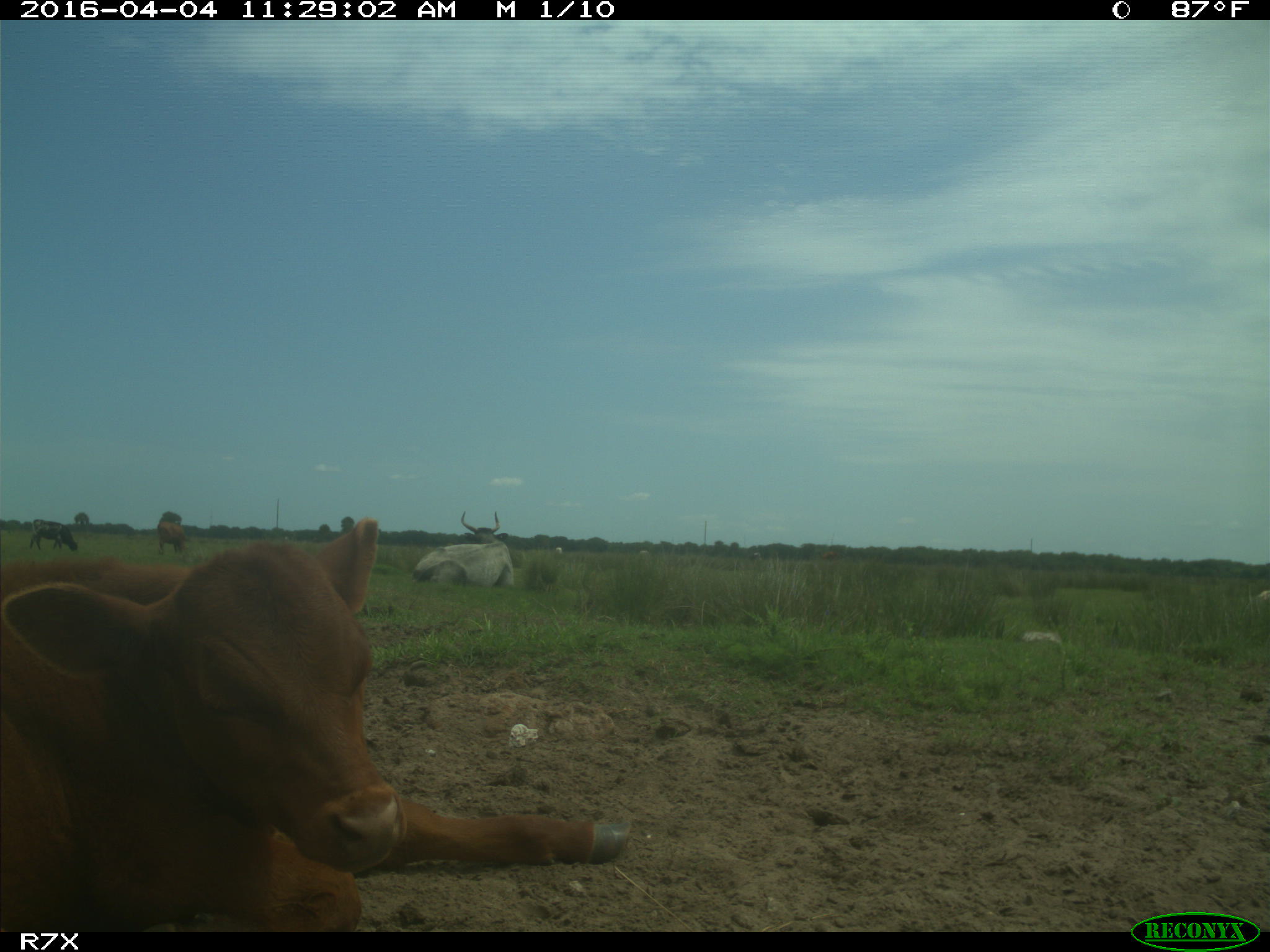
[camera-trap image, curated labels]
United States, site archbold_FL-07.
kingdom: Animalia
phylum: Chordata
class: Mammalia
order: Artiodactyla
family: Bovidae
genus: Bos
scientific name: Bos taurus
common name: domestic cow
Bos taurus (domestic cow).